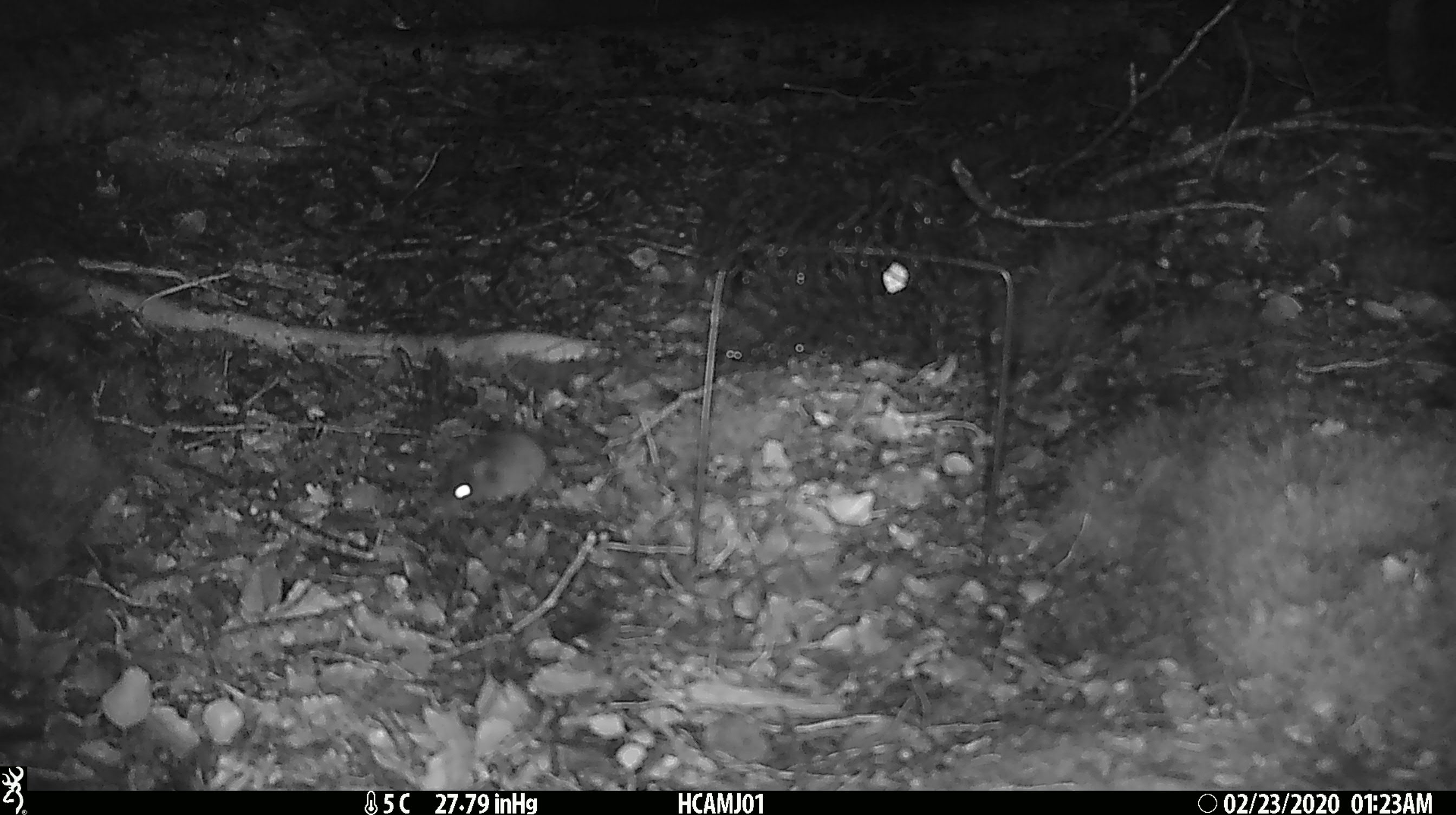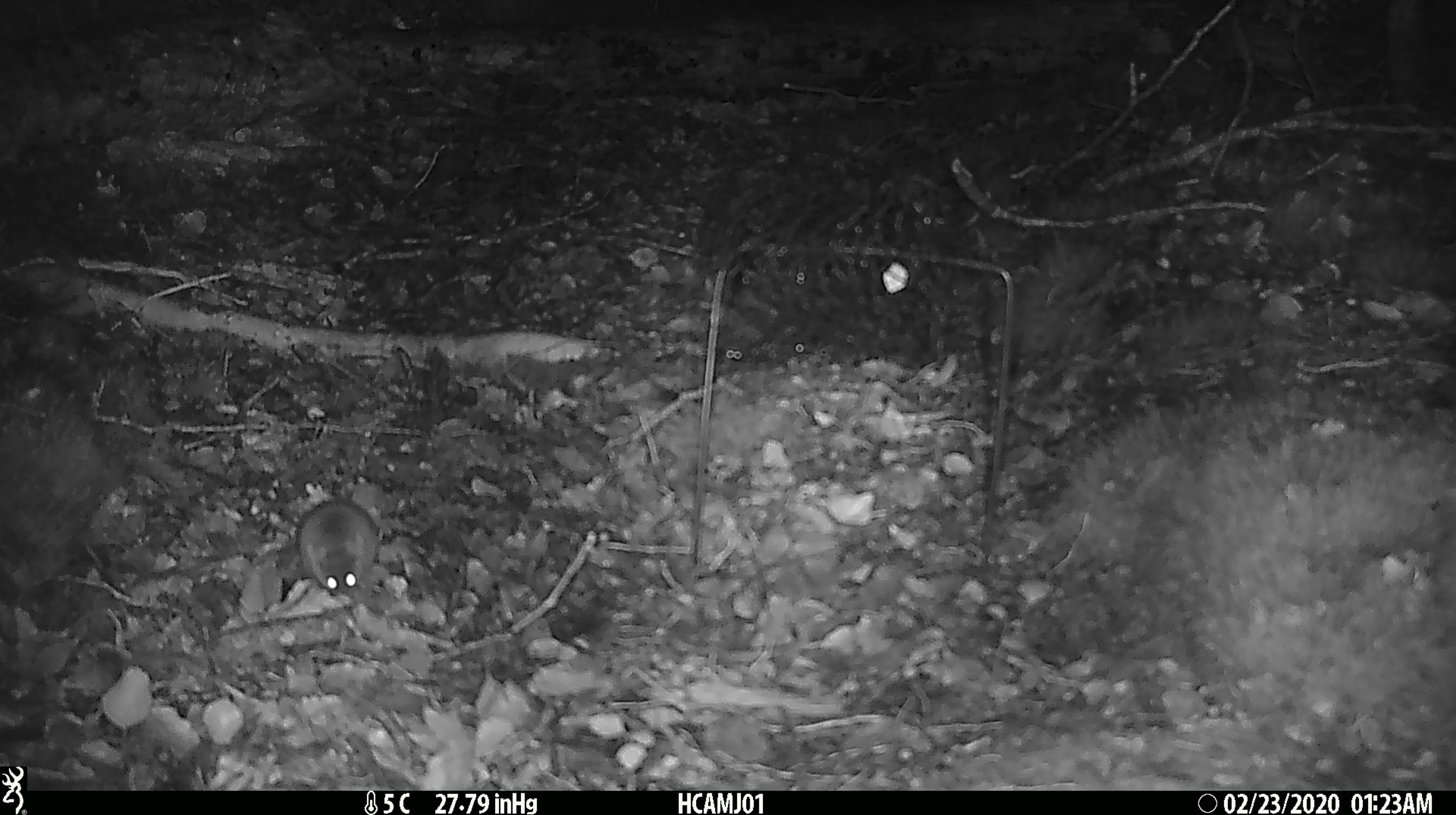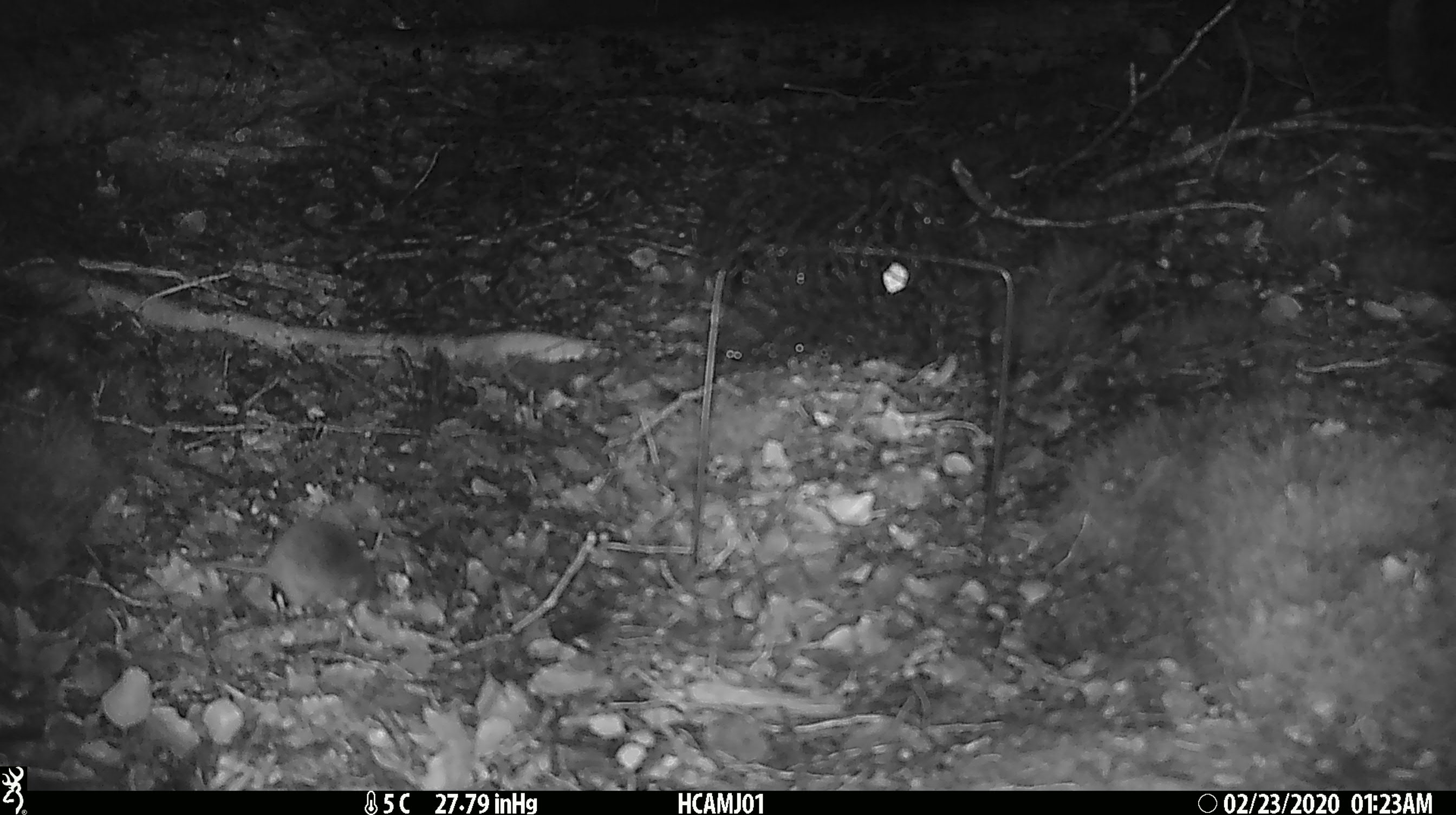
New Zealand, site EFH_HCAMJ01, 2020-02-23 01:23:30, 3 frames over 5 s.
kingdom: Animalia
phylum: Chordata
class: Mammalia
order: Rodentia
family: Muridae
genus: Mus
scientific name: Mus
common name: mouse